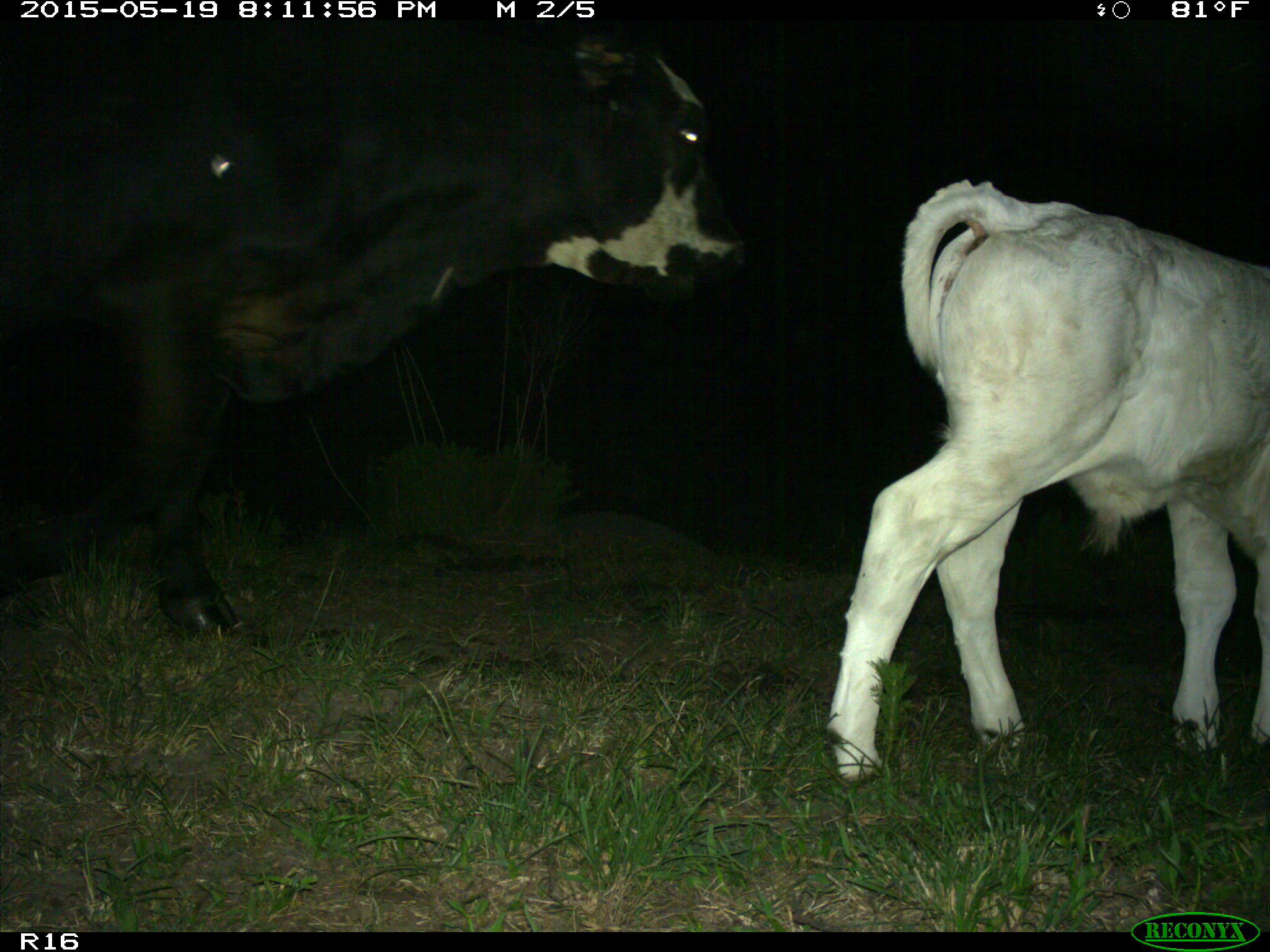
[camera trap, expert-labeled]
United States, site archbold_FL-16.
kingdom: Animalia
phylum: Chordata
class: Mammalia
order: Artiodactyla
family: Bovidae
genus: Bos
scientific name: Bos taurus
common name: domestic cow